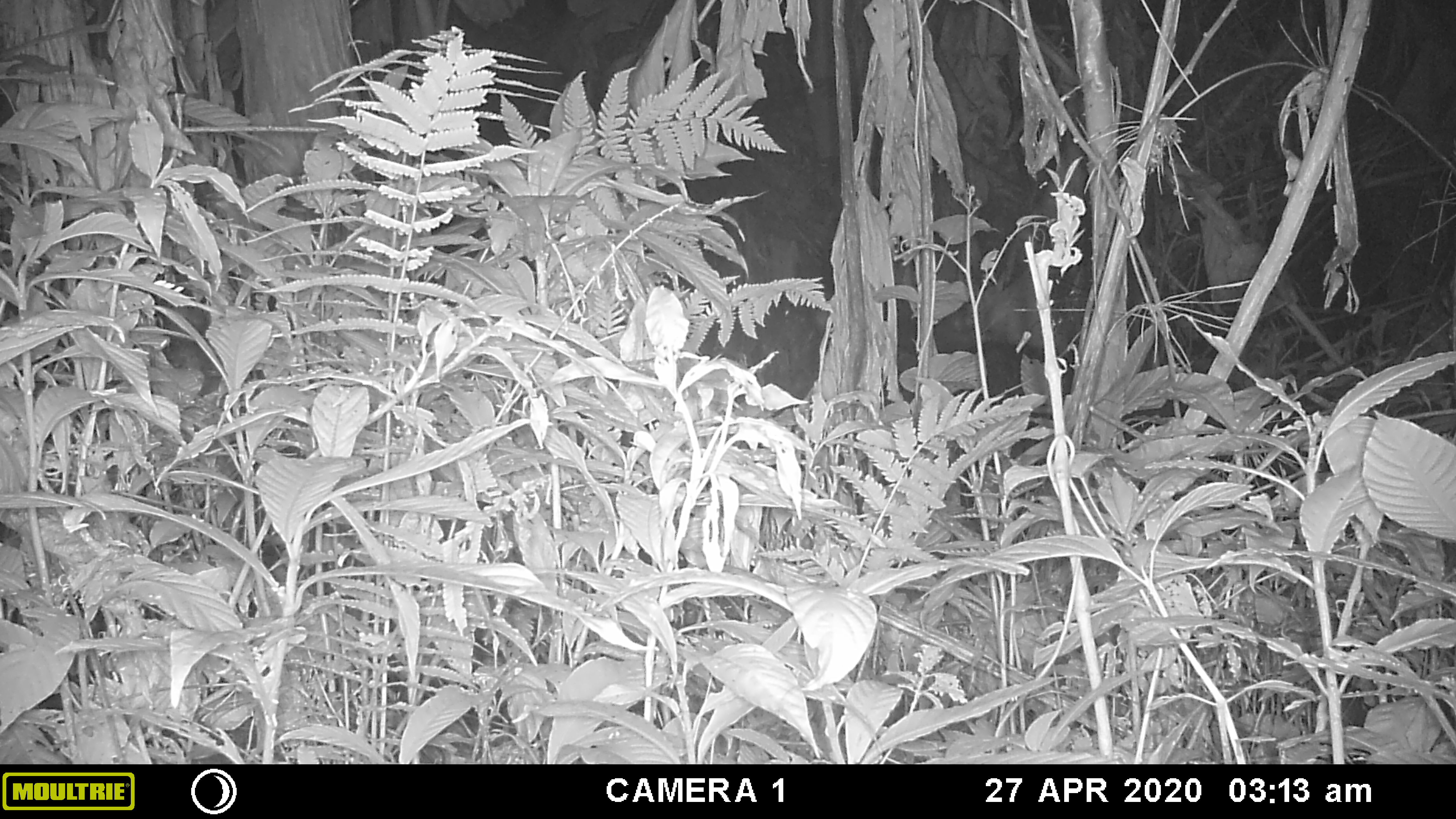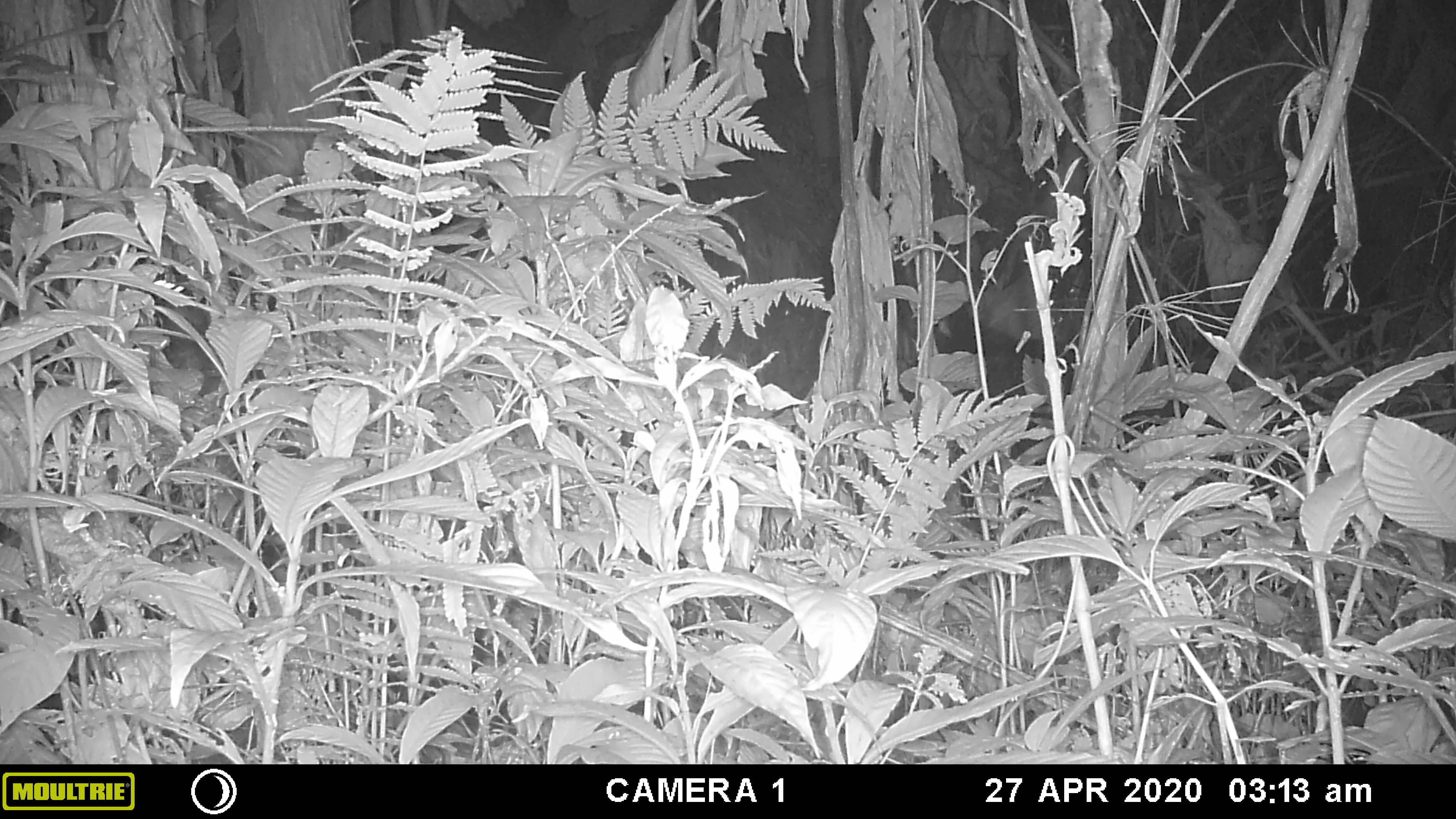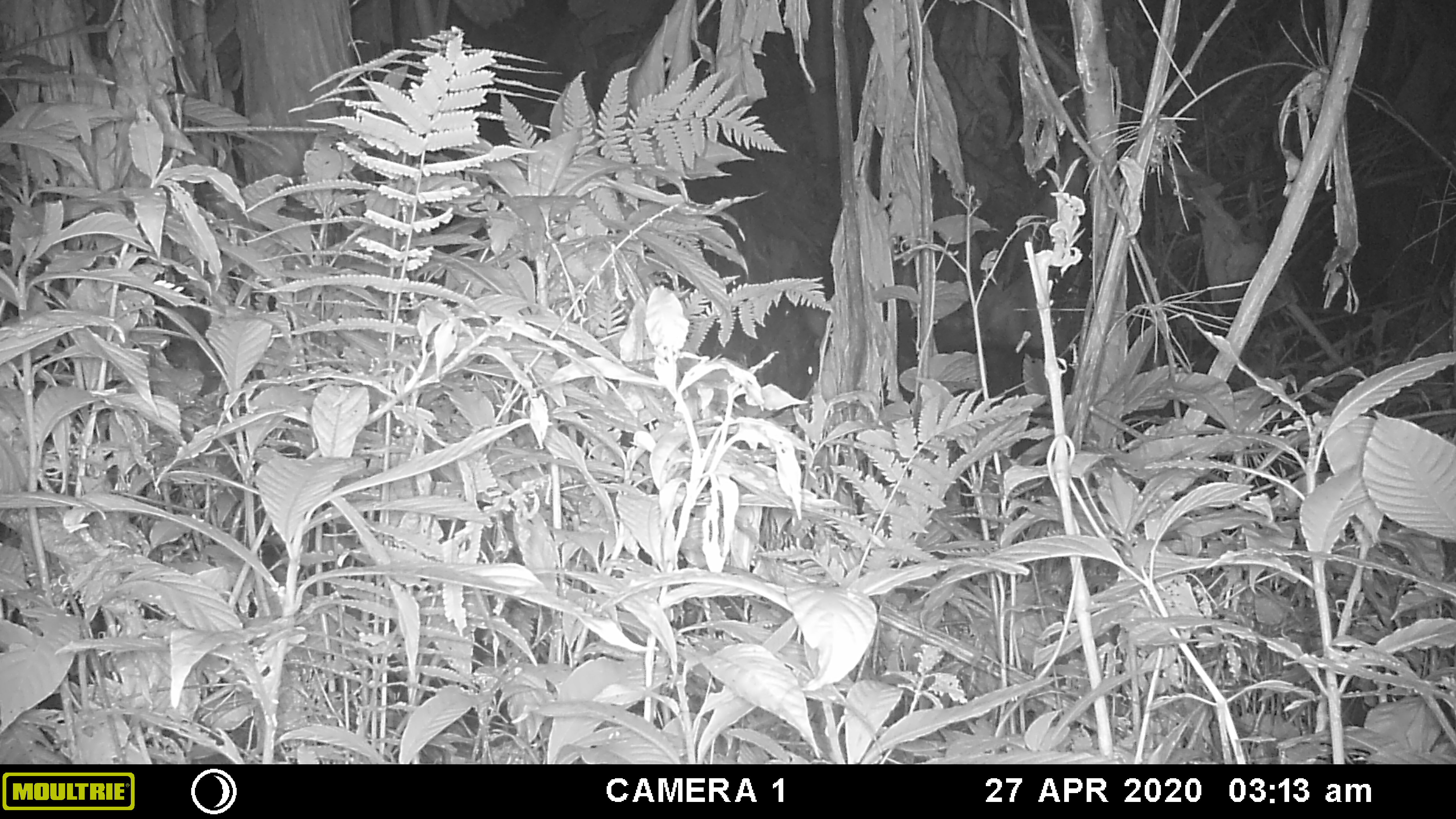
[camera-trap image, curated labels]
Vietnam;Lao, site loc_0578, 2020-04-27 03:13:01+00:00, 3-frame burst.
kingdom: Animalia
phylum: Chordata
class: Mammalia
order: Artiodactyla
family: Bovidae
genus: Capricornis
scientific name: Capricornis sumatraensis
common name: chinese serow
Chinese serow (Capricornis sumatraensis). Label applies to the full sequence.